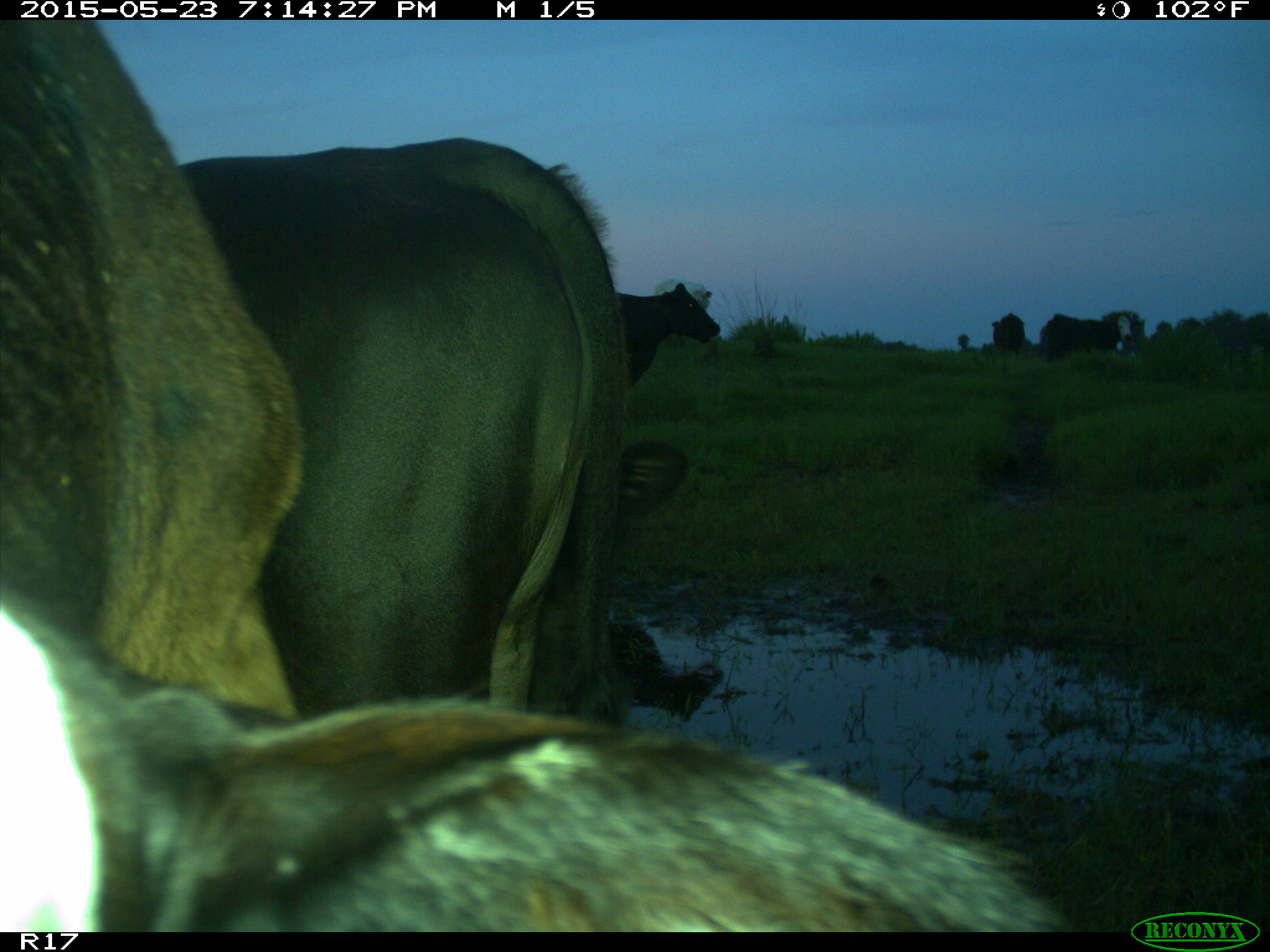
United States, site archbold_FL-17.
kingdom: Animalia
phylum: Chordata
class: Mammalia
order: Artiodactyla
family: Bovidae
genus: Bos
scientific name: Bos taurus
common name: domestic cow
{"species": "Bos taurus (domestic cow)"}